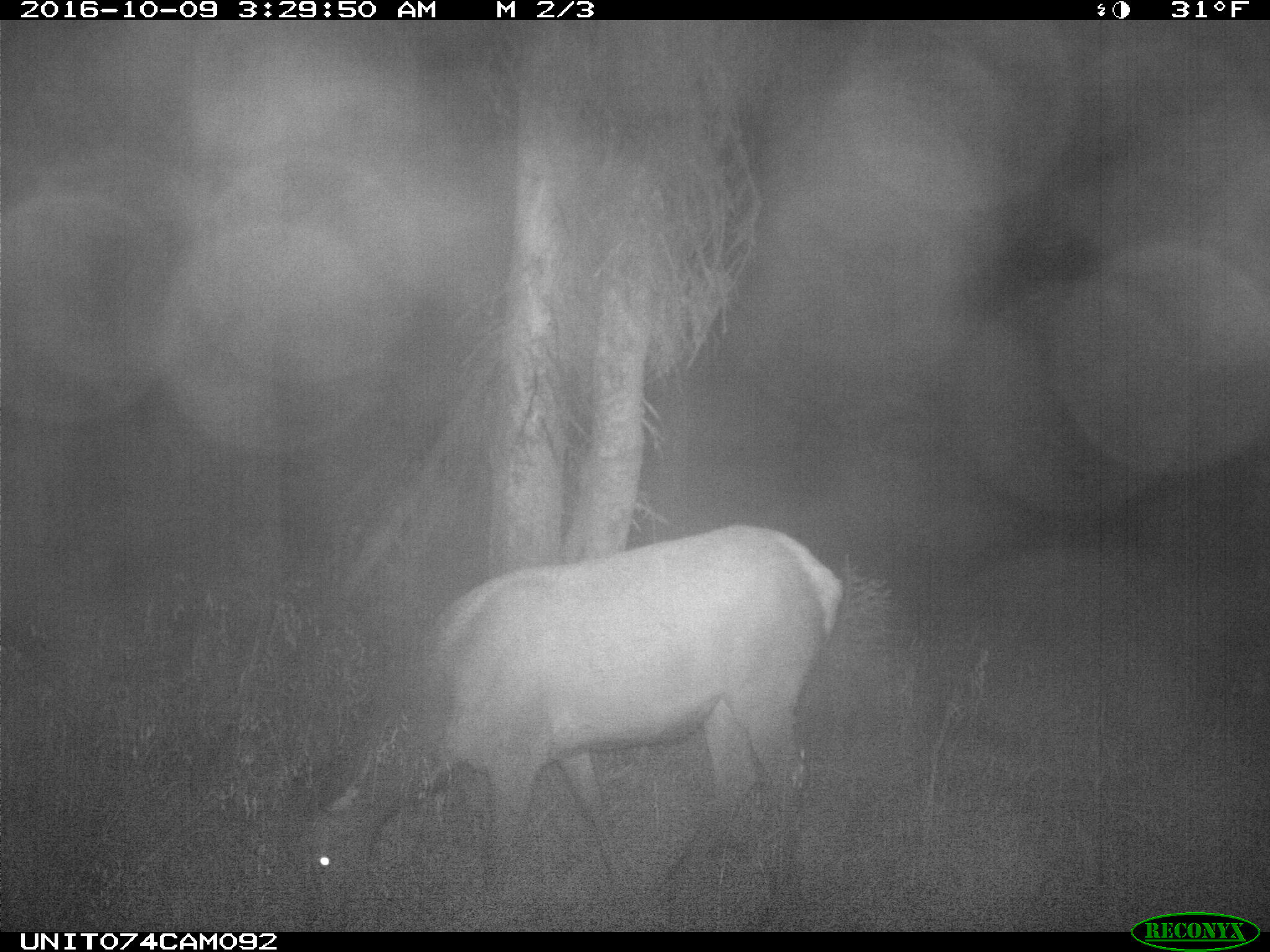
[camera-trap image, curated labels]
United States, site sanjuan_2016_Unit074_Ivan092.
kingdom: Animalia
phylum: Chordata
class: Mammalia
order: Artiodactyla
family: Cervidae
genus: Cervus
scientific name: Cervus elaphus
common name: red deer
Cervus elaphus (red deer).